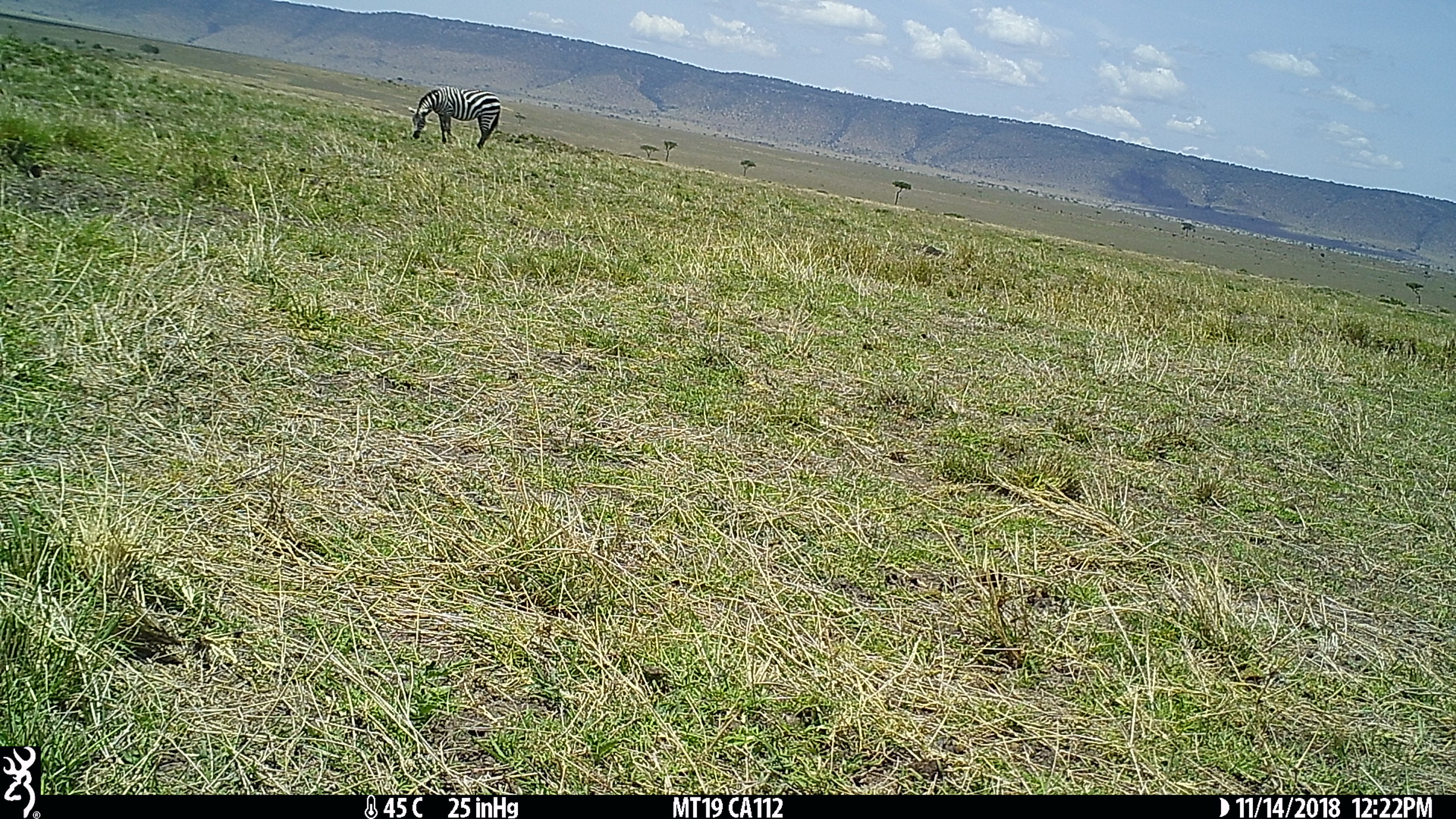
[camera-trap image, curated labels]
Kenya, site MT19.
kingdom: Animalia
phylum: Chordata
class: Mammalia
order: Perissodactyla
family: Equidae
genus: Equus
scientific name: Equus quagga burchellii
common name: burchell's zebra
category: zebra